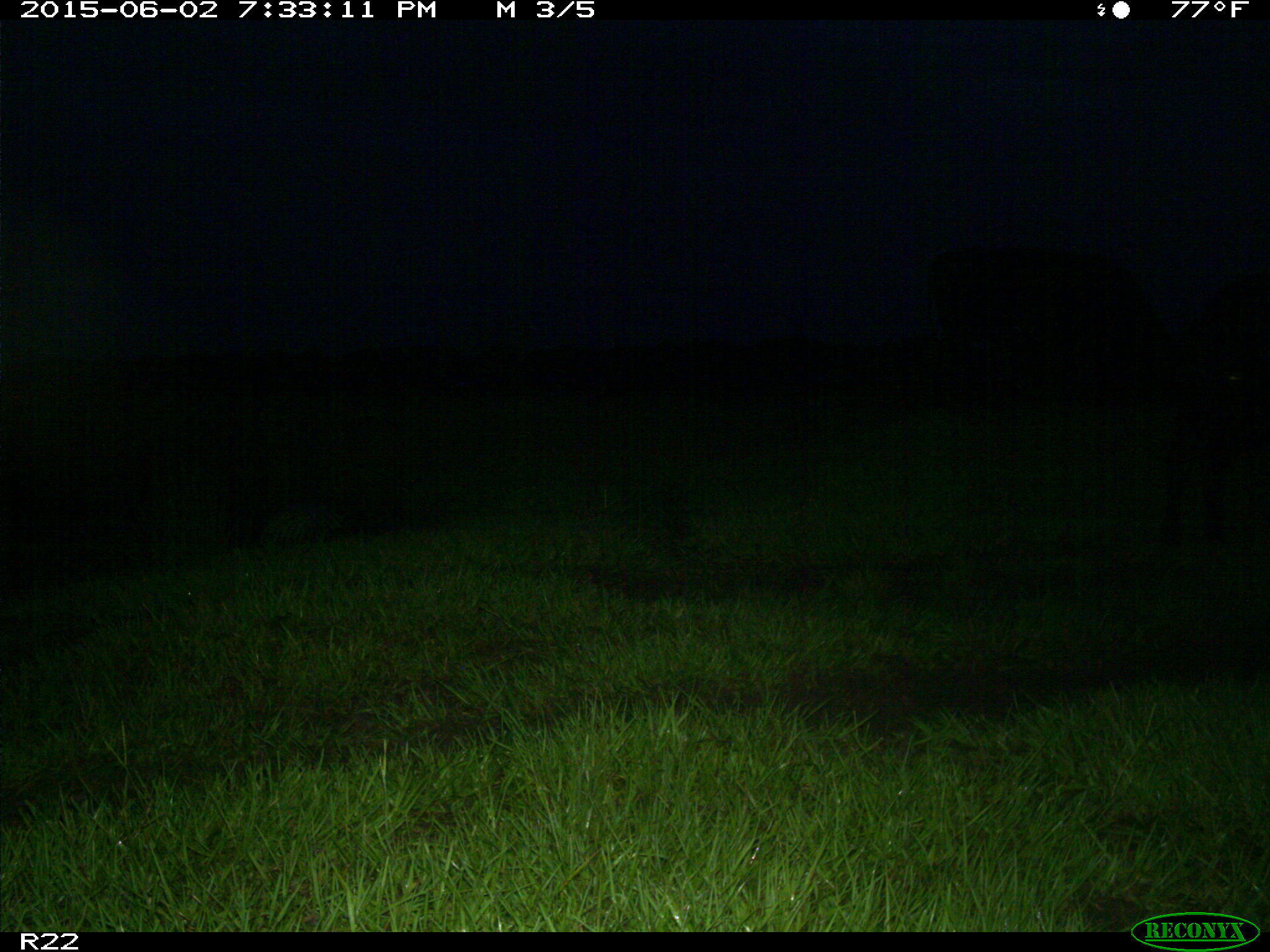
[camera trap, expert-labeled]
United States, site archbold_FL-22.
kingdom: Animalia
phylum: Chordata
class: Mammalia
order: Artiodactyla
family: Bovidae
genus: Bos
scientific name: Bos taurus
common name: domestic cow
Bos taurus (domestic cow).